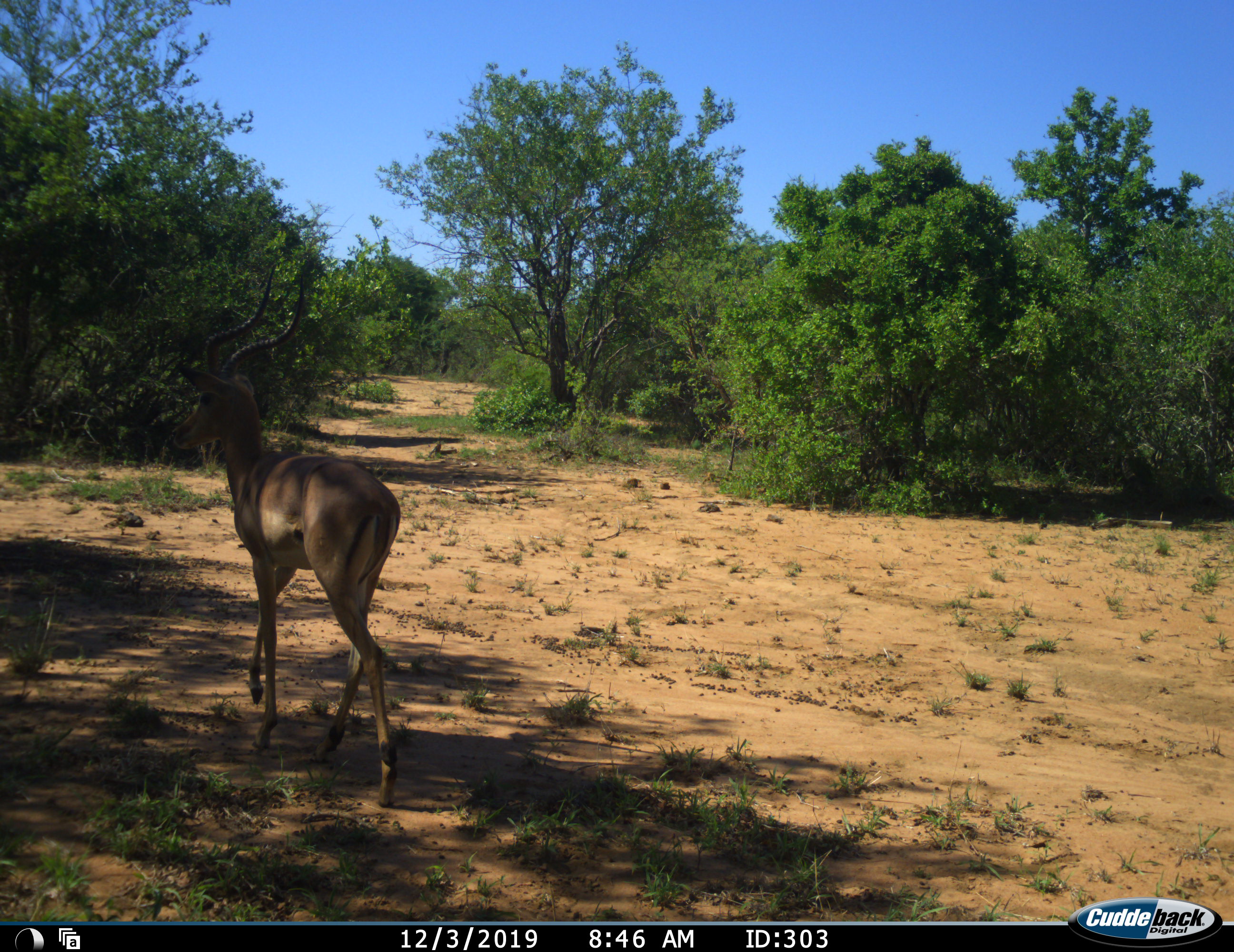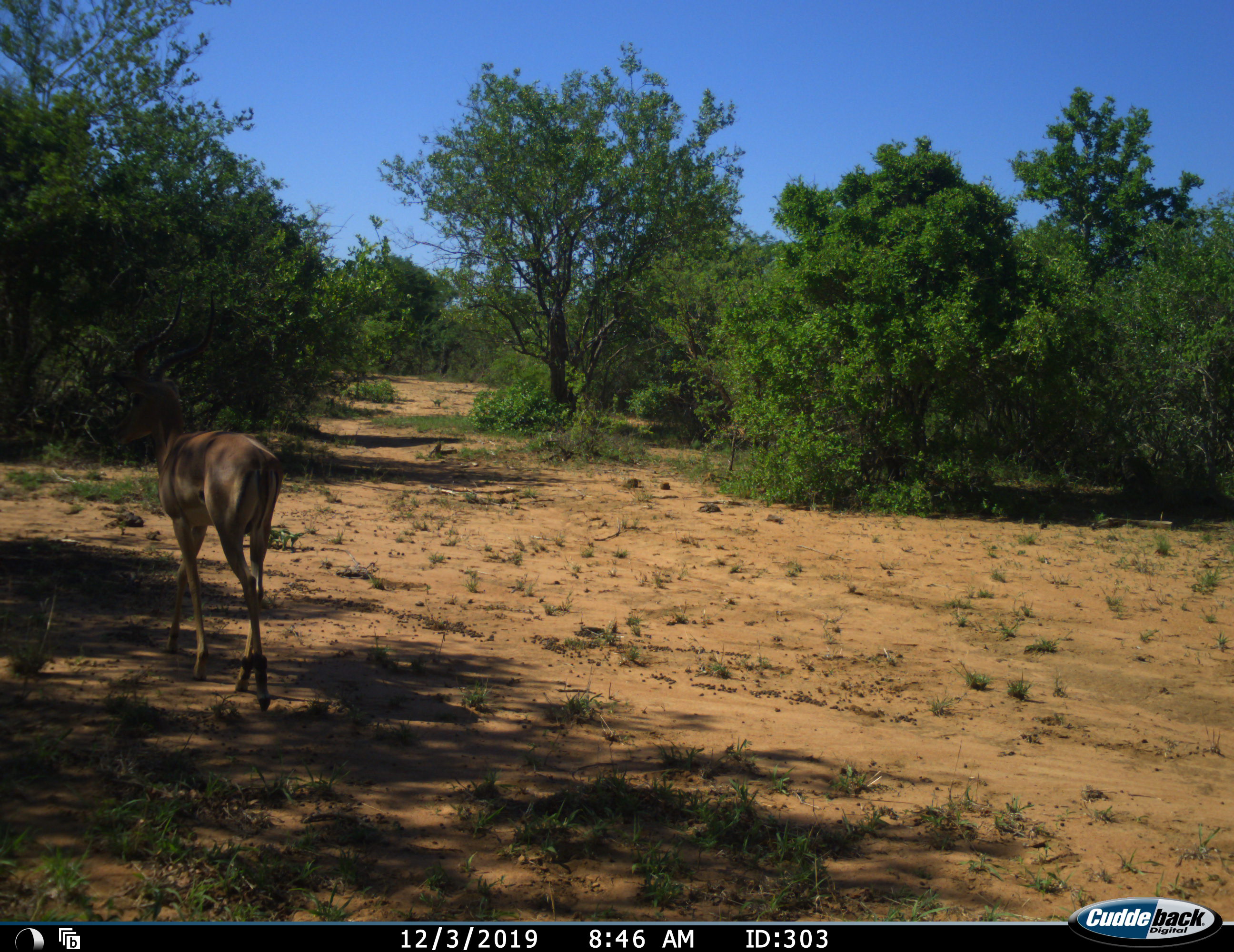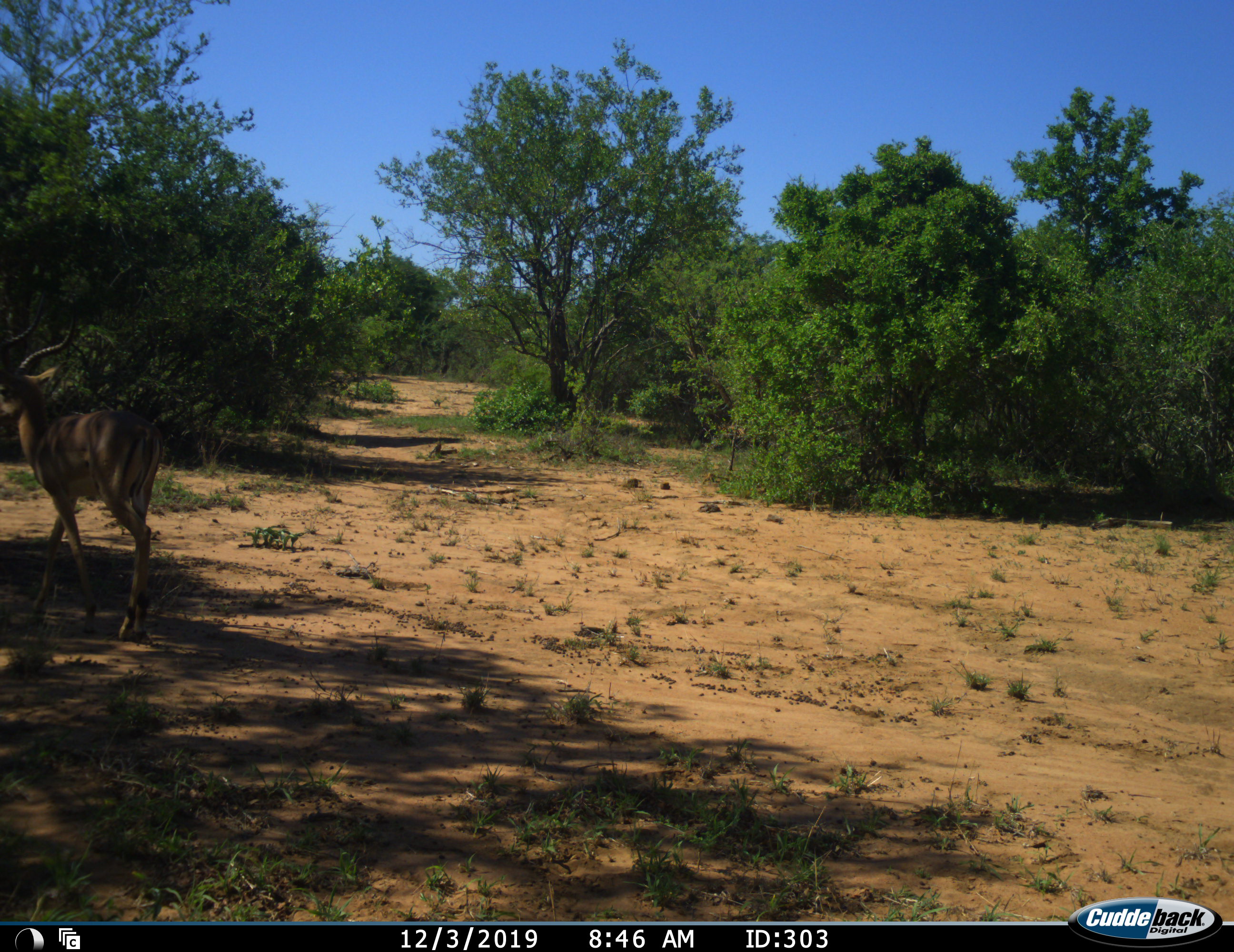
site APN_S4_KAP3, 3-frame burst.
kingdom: Animalia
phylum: Chordata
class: Mammalia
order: Artiodactyla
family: Bovidae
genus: Aepyceros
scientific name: Aepyceros melampus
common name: impala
Impala (Aepyceros melampus), count 1. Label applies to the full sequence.